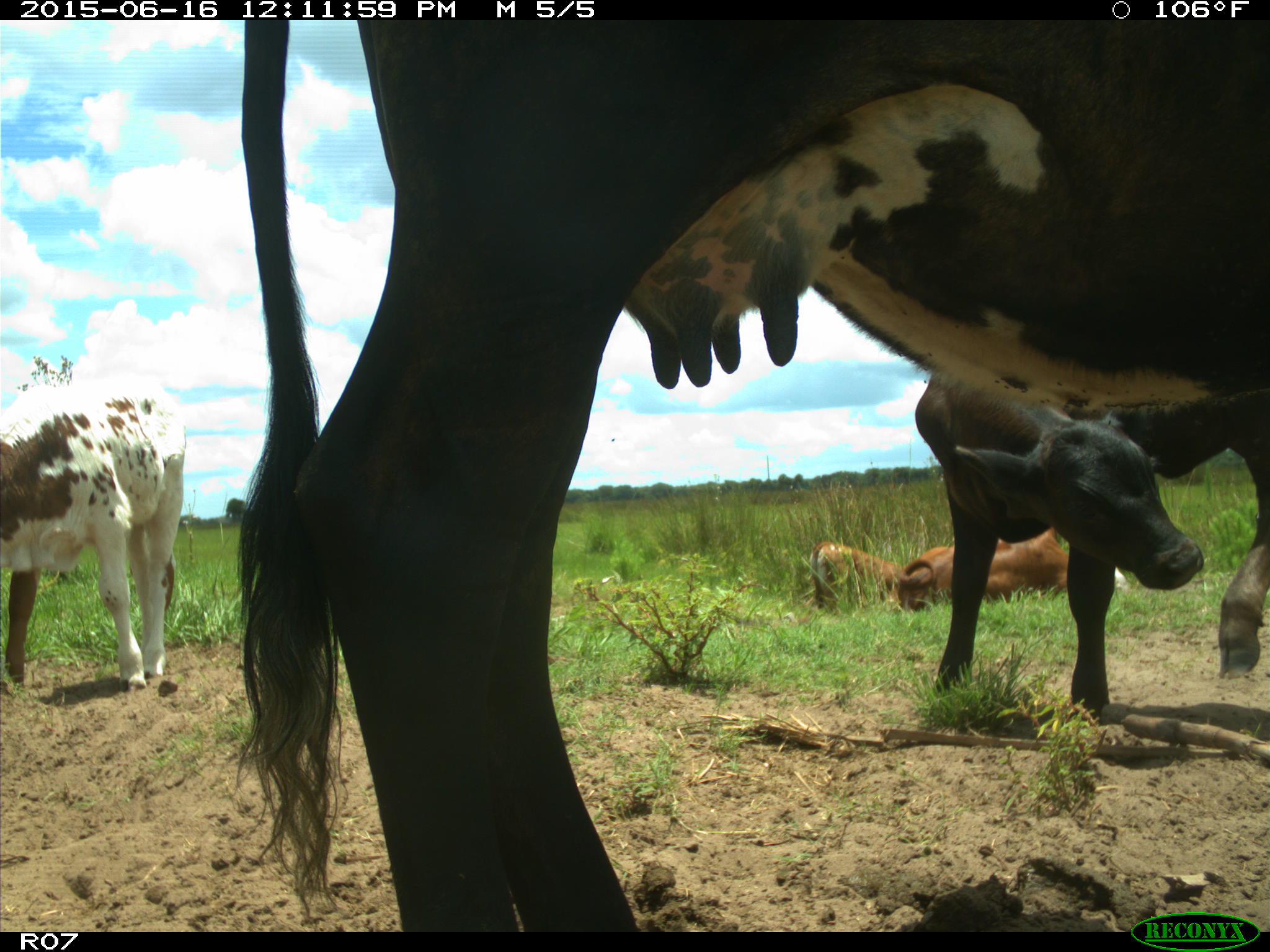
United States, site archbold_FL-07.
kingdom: Animalia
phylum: Chordata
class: Mammalia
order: Artiodactyla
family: Bovidae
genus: Bos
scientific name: Bos taurus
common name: domestic cow